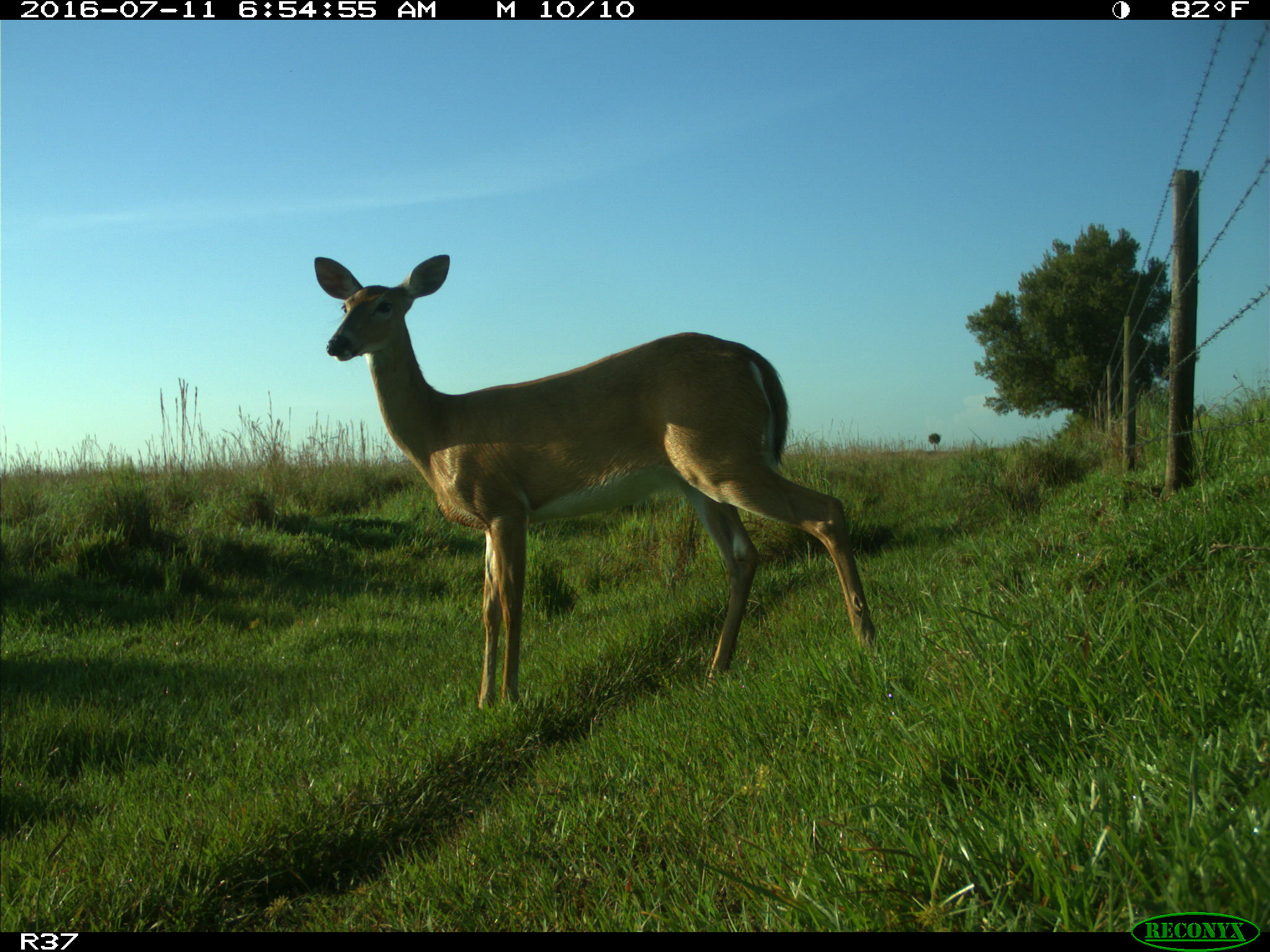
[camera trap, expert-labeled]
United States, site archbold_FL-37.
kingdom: Animalia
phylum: Chordata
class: Mammalia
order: Artiodactyla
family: Cervidae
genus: Odocoileus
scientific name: Odocoileus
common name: deer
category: unidentified deer